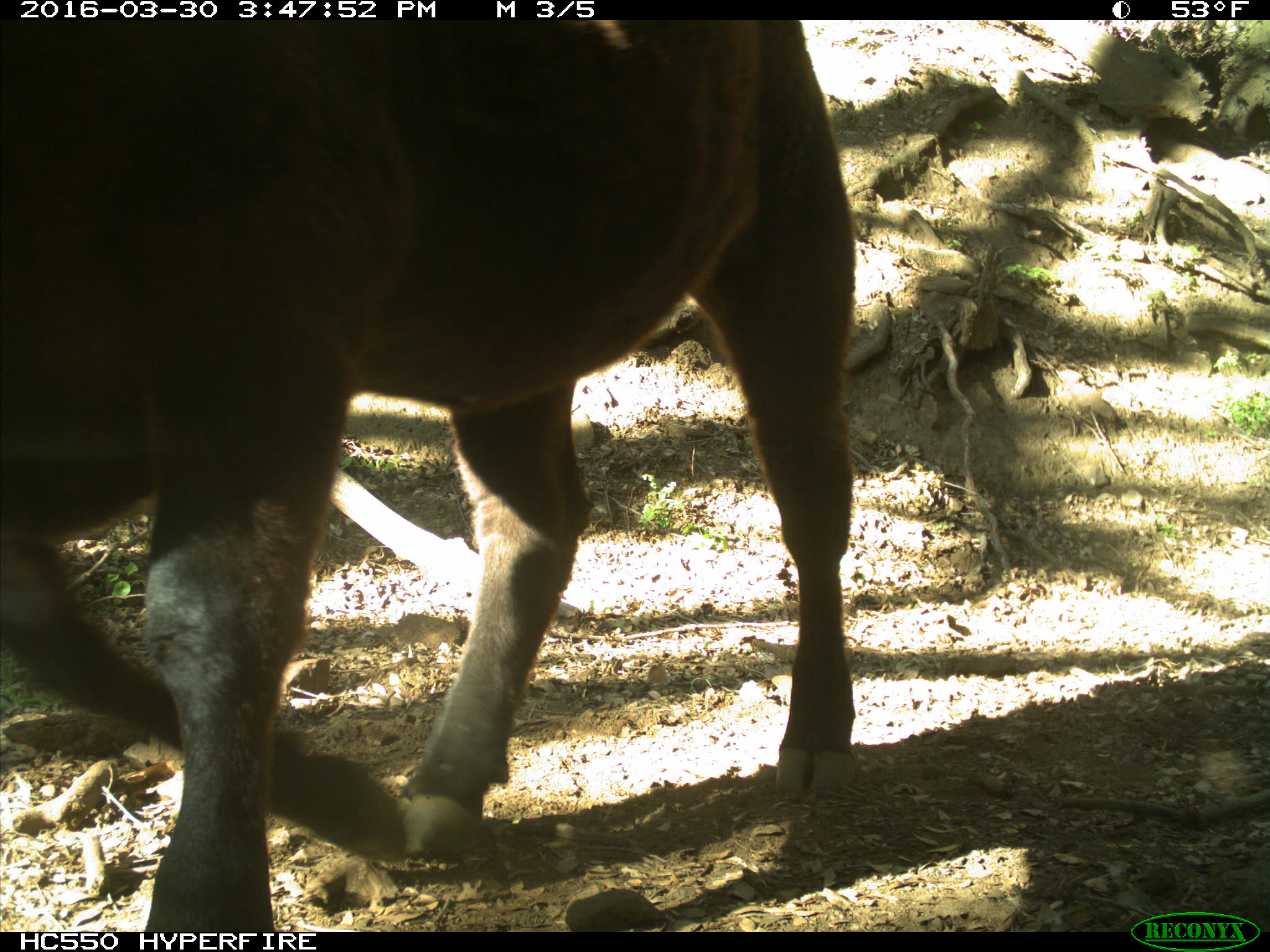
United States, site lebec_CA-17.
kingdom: Animalia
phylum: Chordata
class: Mammalia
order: Artiodactyla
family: Bovidae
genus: Bos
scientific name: Bos taurus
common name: domestic cow